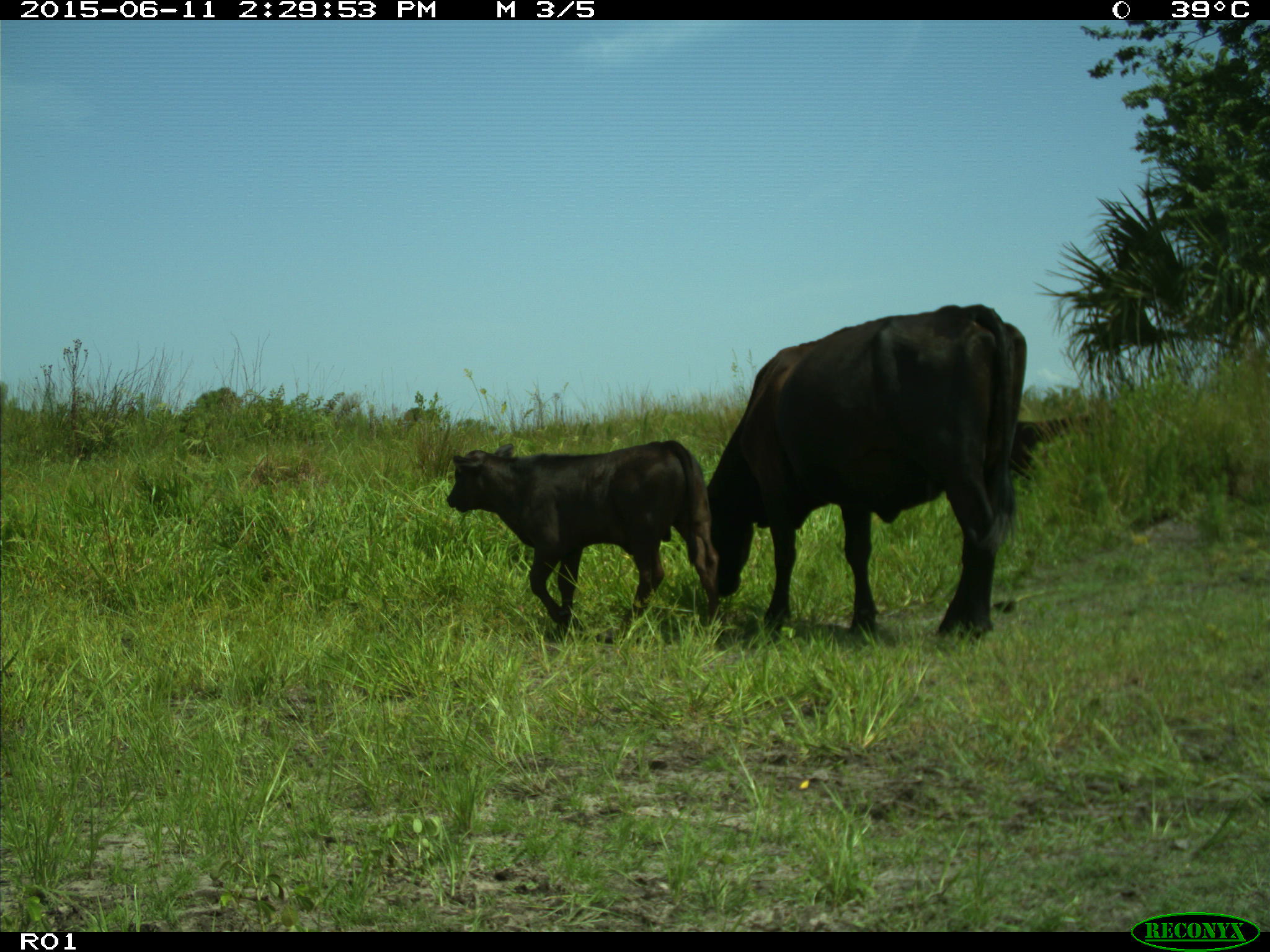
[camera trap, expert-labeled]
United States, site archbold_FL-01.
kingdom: Animalia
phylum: Chordata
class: Mammalia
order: Artiodactyla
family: Bovidae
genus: Bos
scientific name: Bos taurus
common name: domestic cow